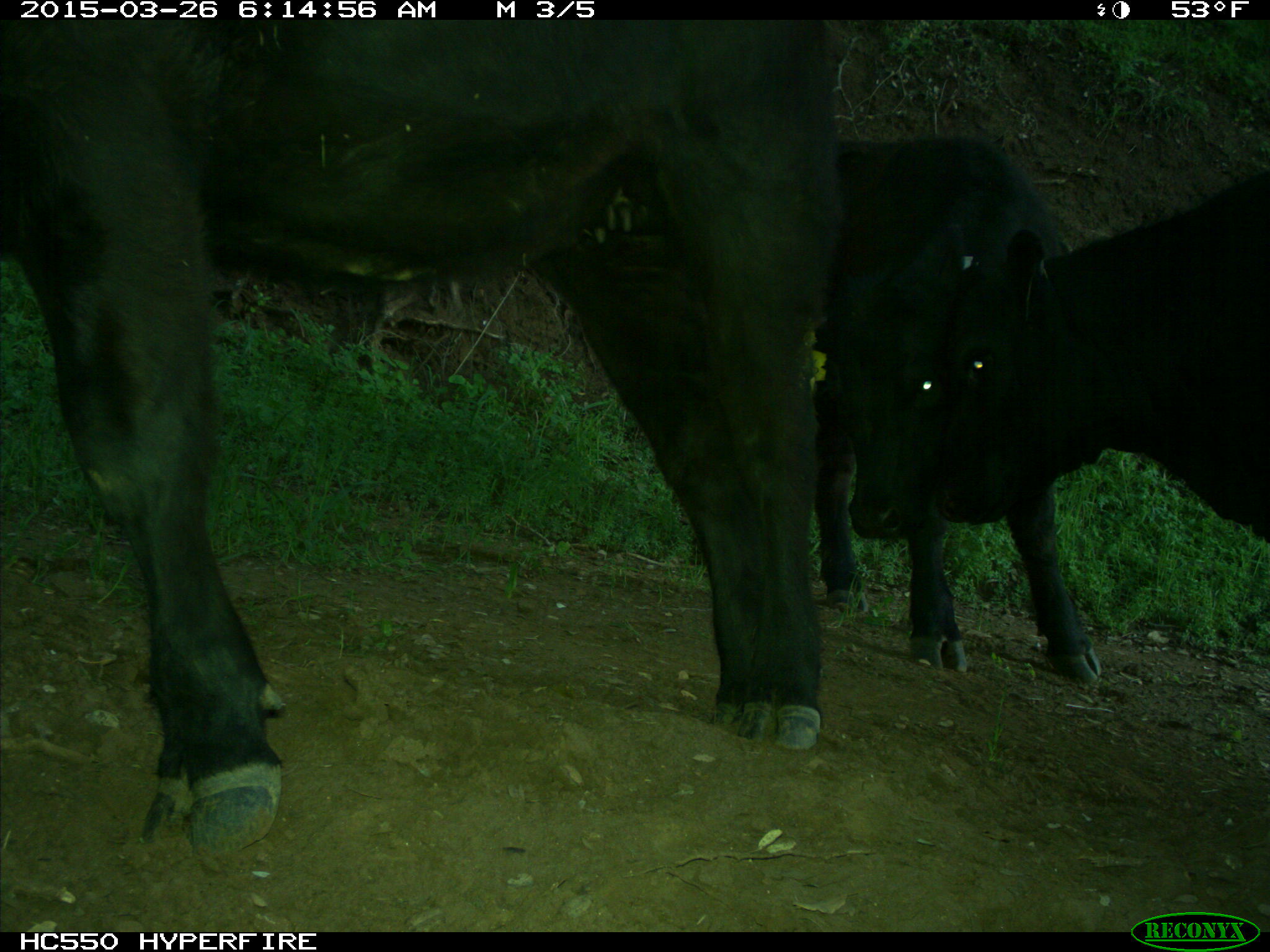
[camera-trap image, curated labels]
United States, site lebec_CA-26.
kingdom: Animalia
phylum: Chordata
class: Mammalia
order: Artiodactyla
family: Bovidae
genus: Bos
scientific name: Bos taurus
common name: domestic cow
Bos taurus (domestic cow).